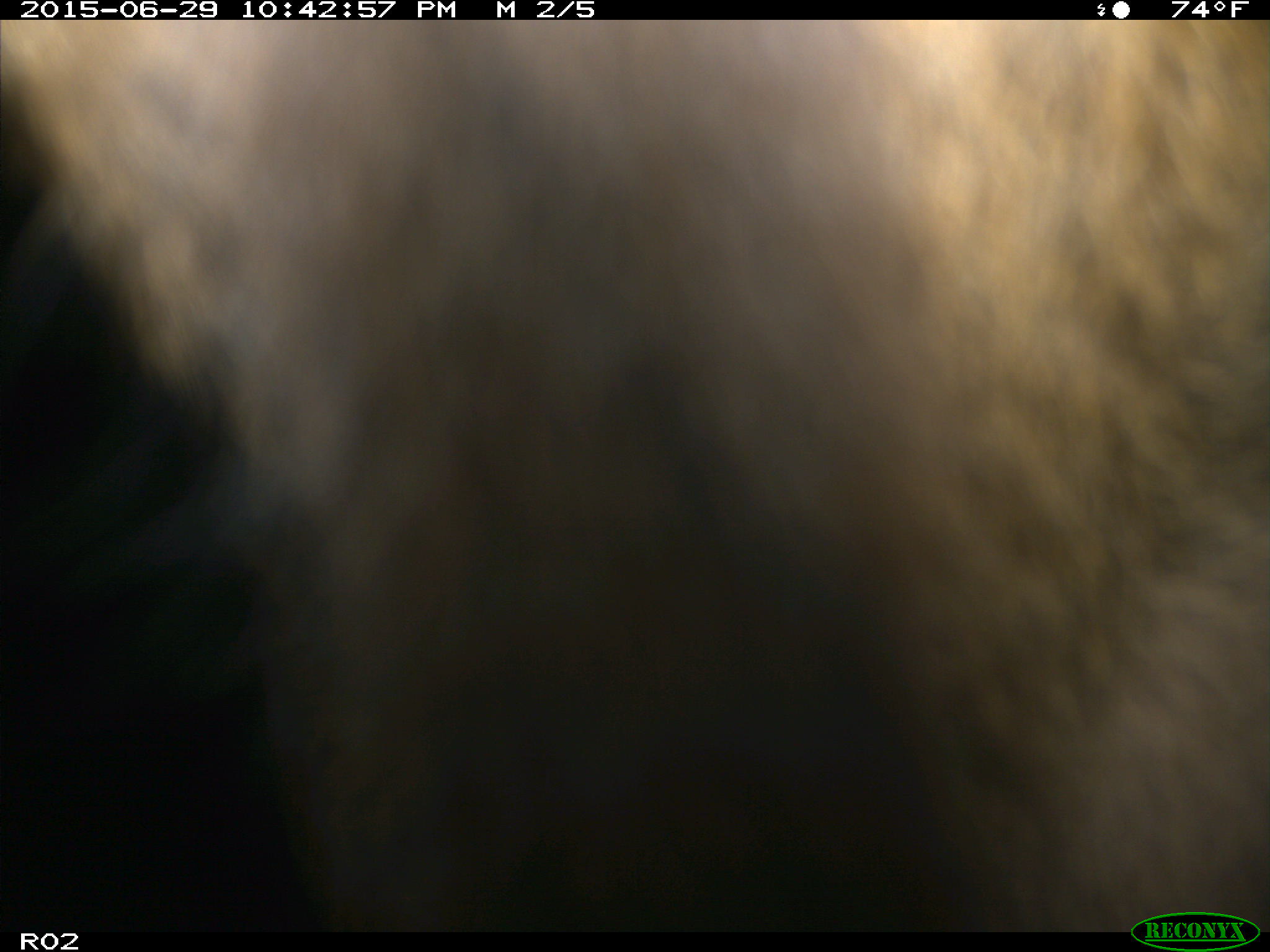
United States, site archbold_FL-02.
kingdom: Animalia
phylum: Chordata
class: Mammalia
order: Artiodactyla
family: Bovidae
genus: Bos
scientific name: Bos taurus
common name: domestic cow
Bos taurus (domestic cow).